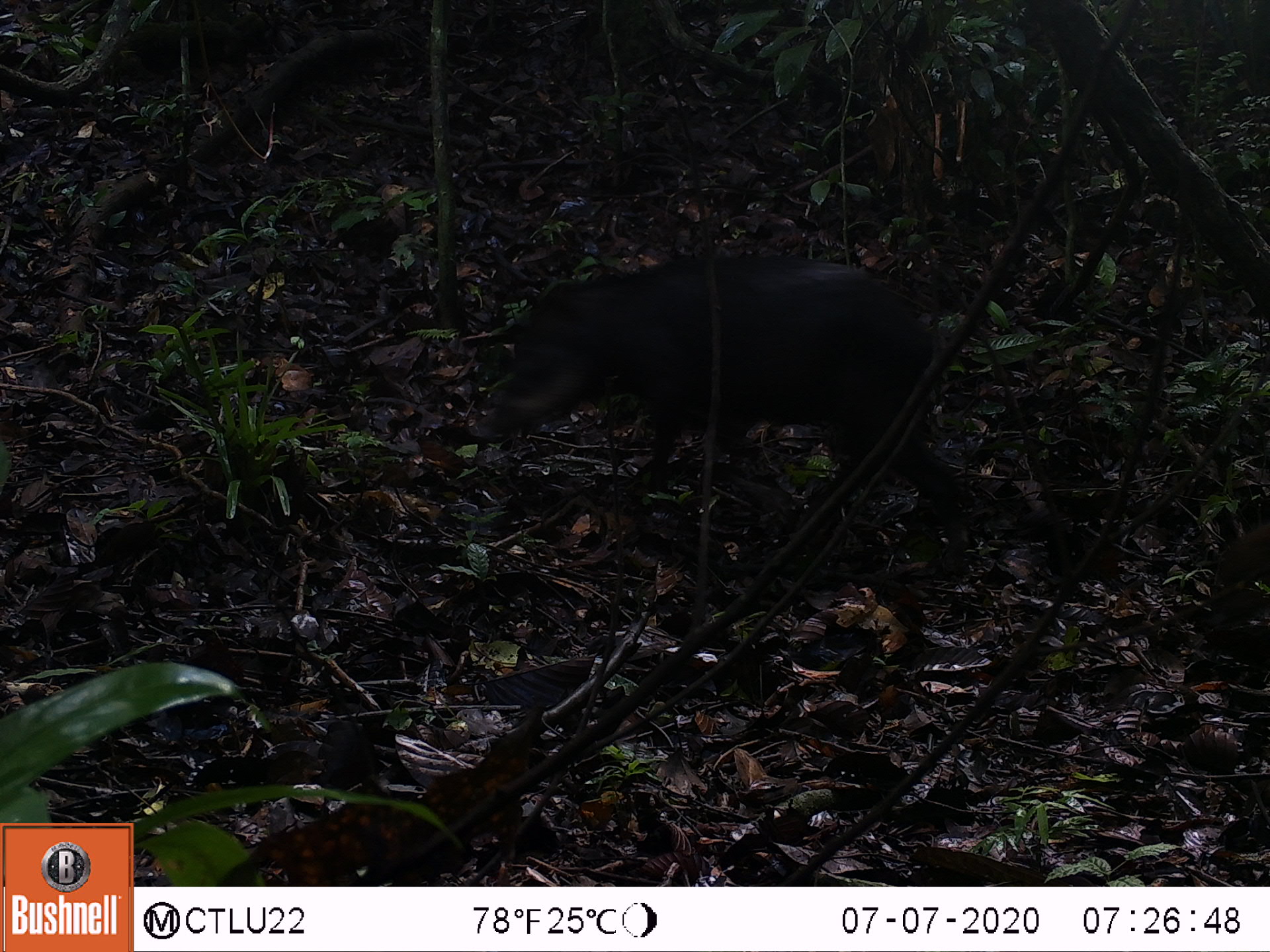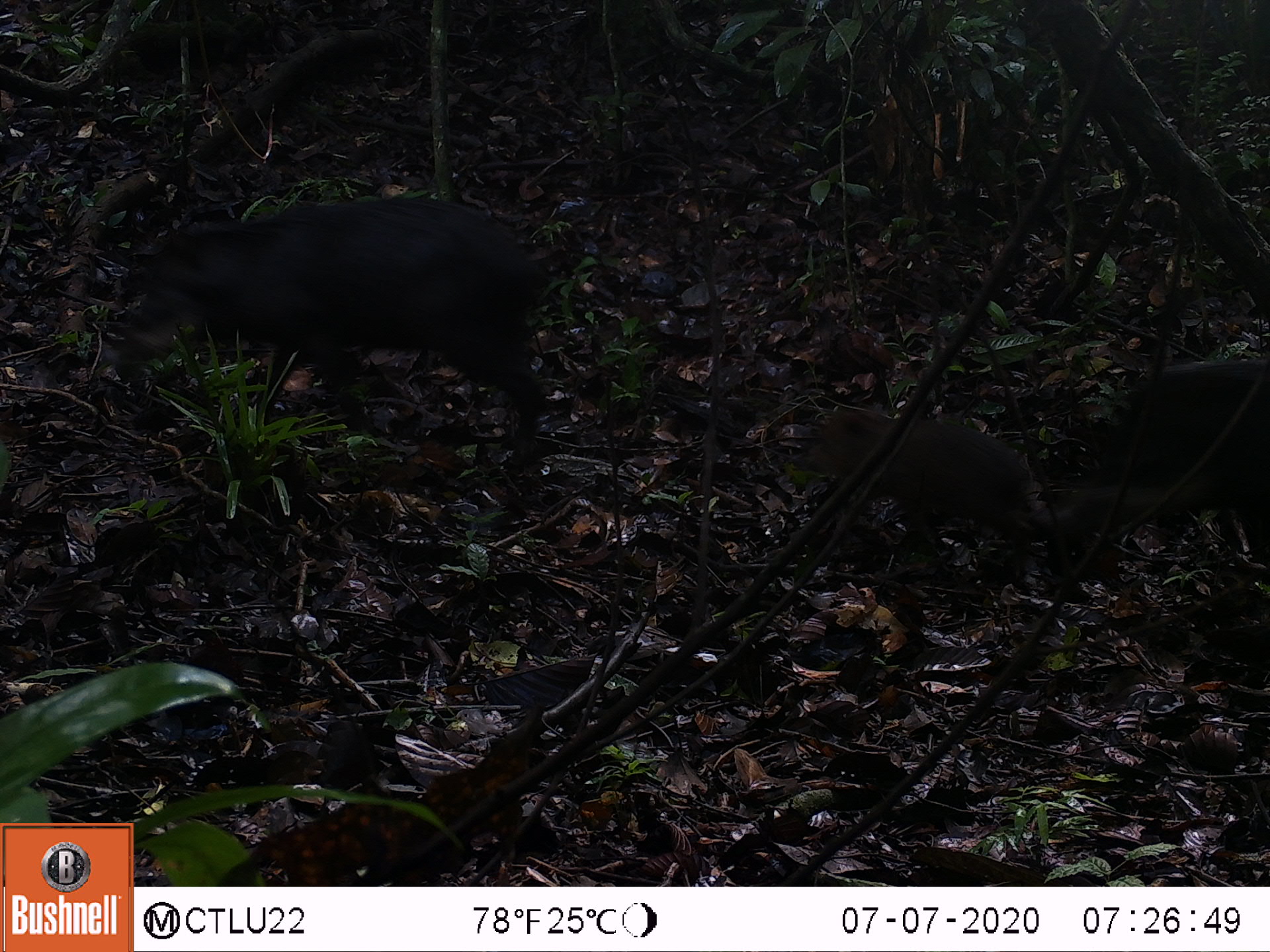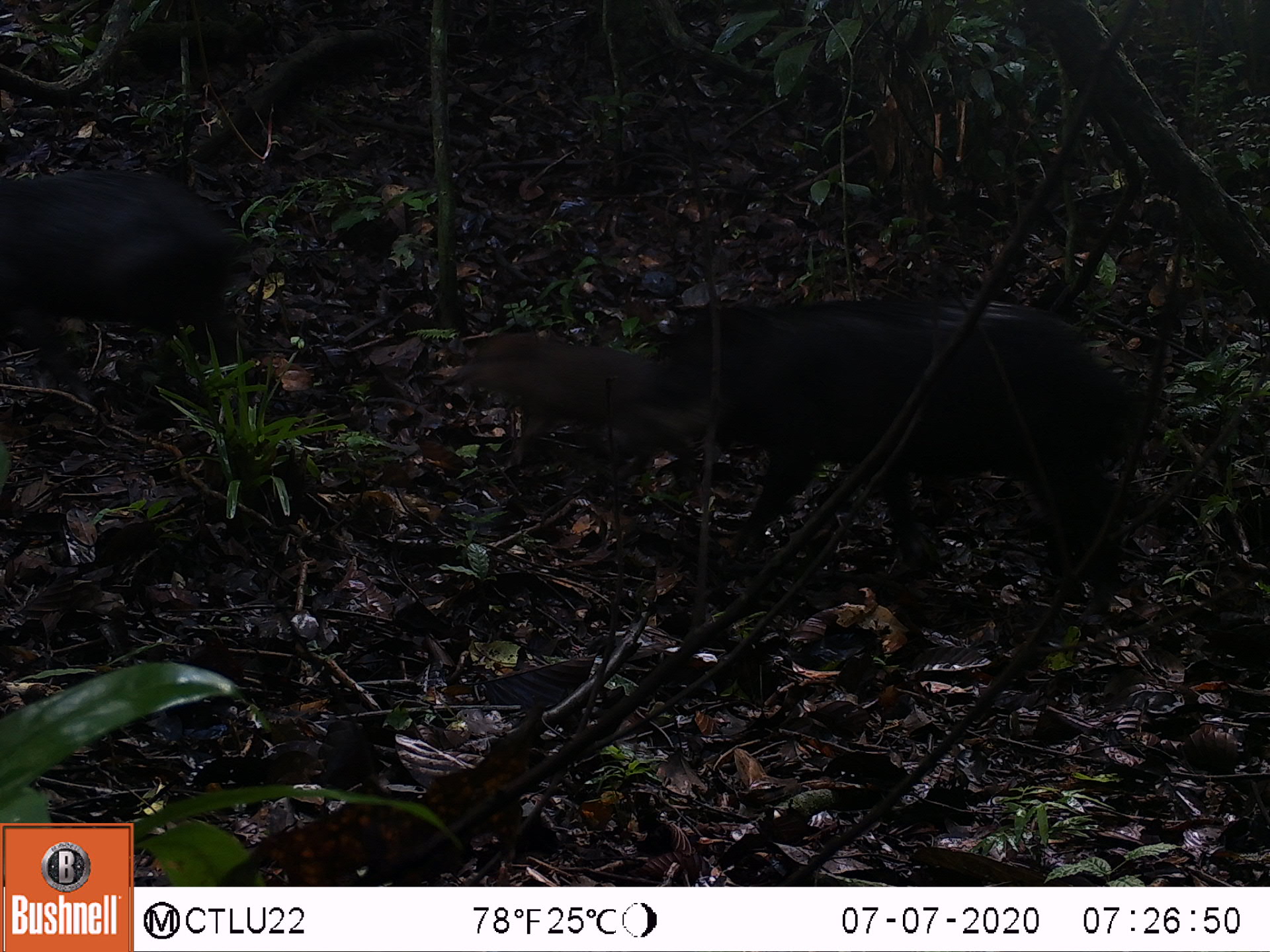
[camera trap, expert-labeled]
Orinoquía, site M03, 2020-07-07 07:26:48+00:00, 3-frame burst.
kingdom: Animalia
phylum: Chordata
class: Mammalia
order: Artiodactyla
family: Tayassuidae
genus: Pecari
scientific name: Pecari tajacu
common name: collared peccary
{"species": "collared peccary (Pecari tajacu)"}